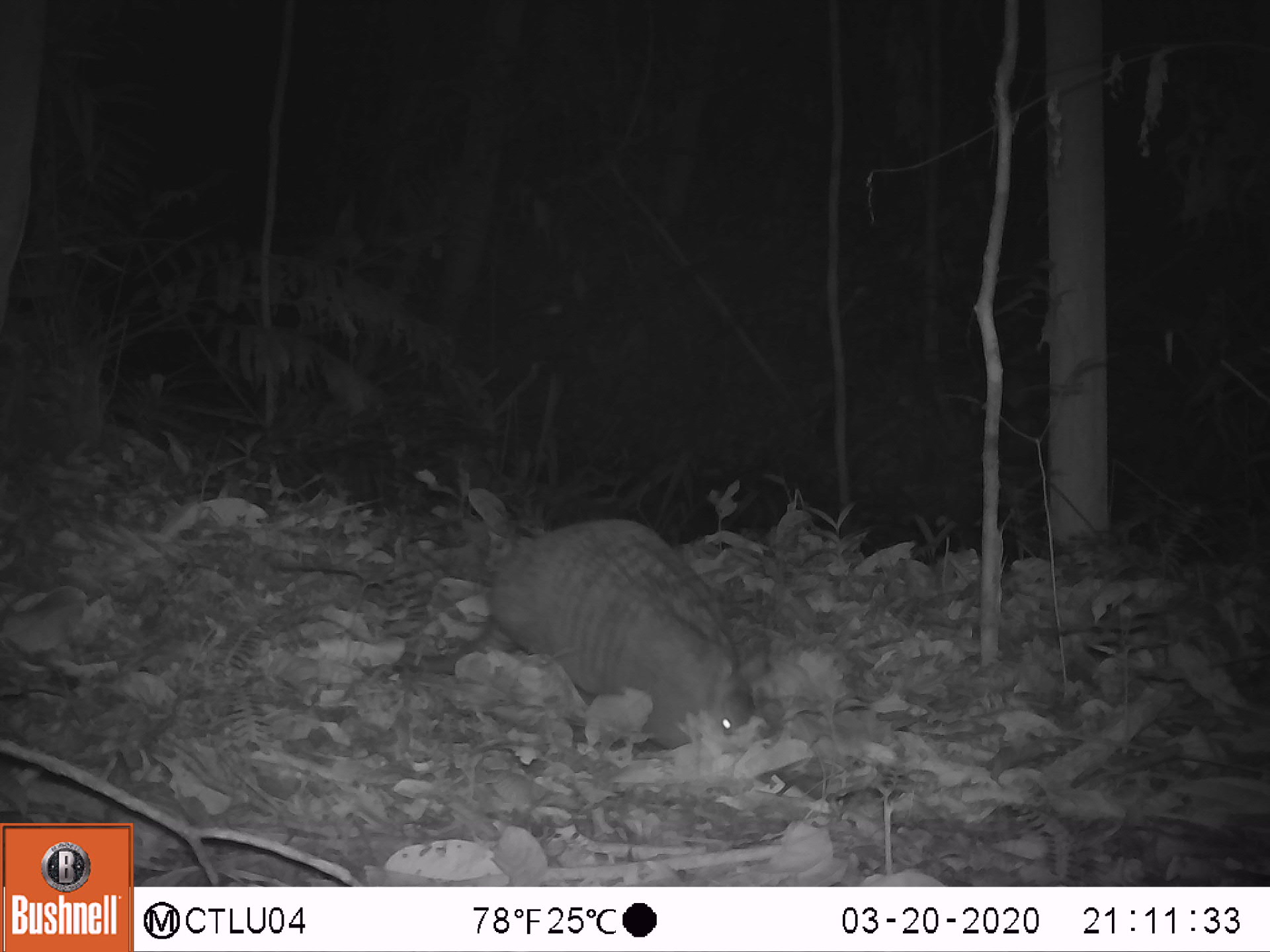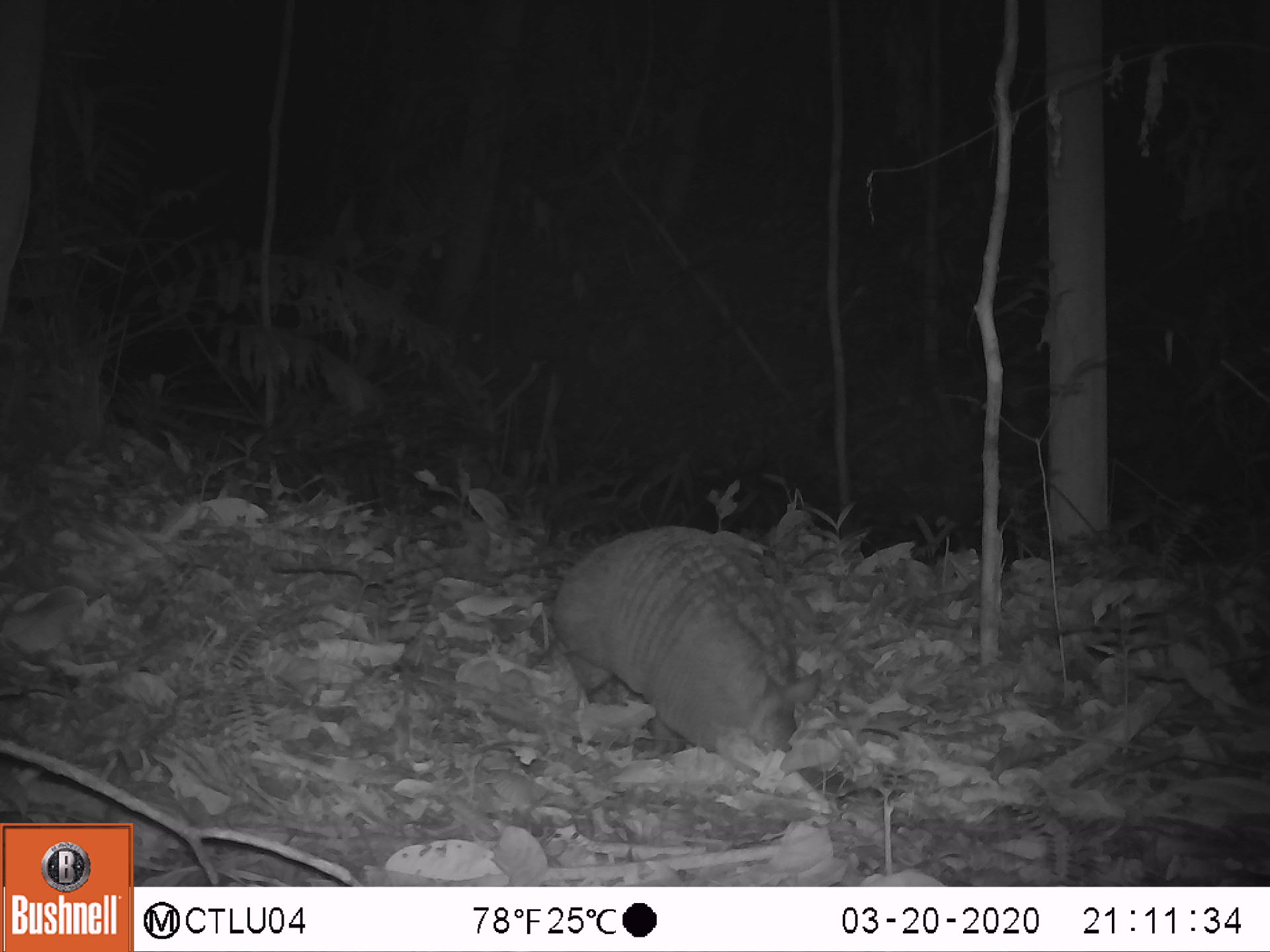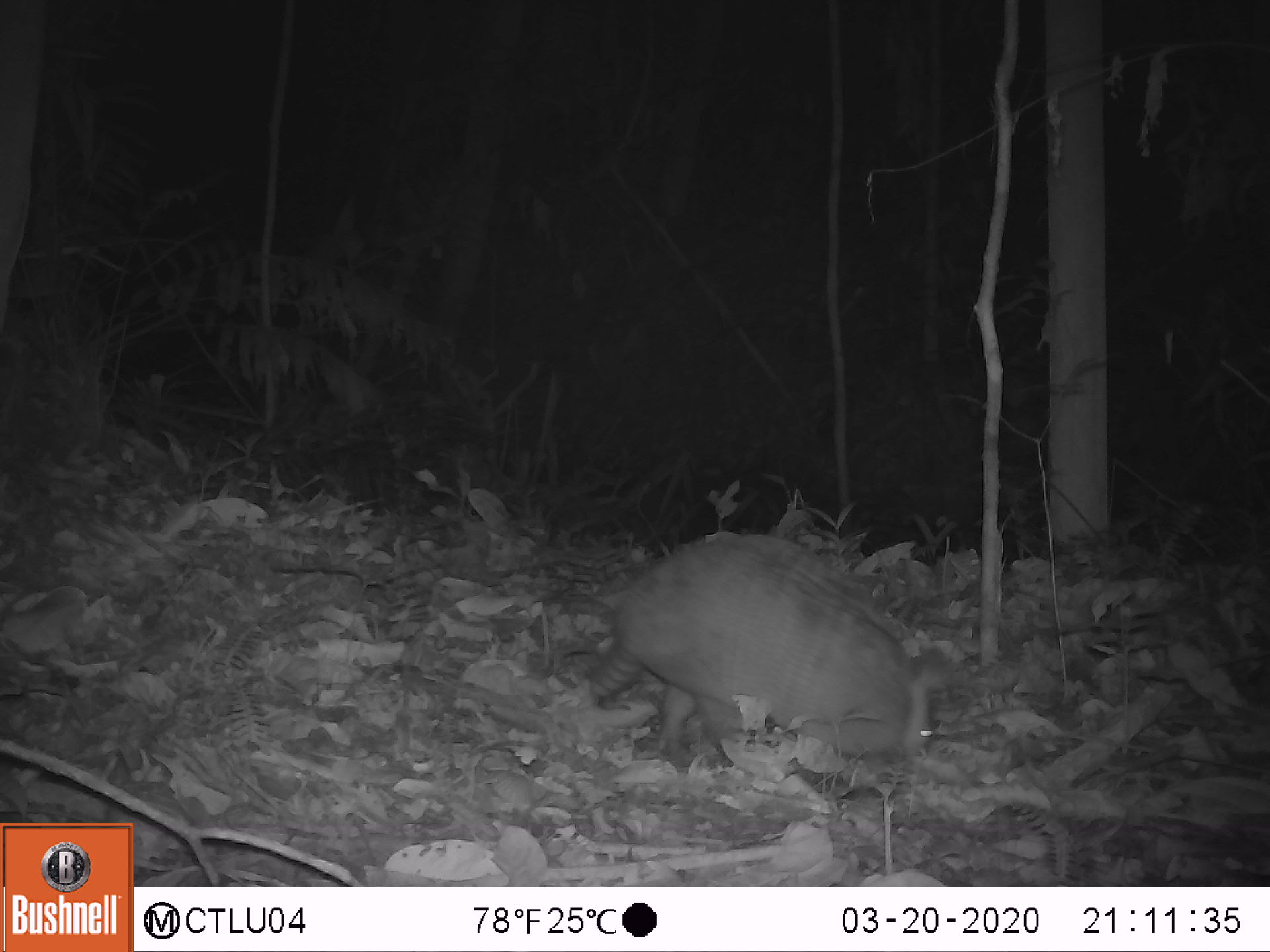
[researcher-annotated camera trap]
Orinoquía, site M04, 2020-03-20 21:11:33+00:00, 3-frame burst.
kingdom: Animalia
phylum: Chordata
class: Mammalia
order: Cingulata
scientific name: Cingulata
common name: armadillo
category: unknown armadillo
Unknown armadillo (armadillo) (Cingulata).